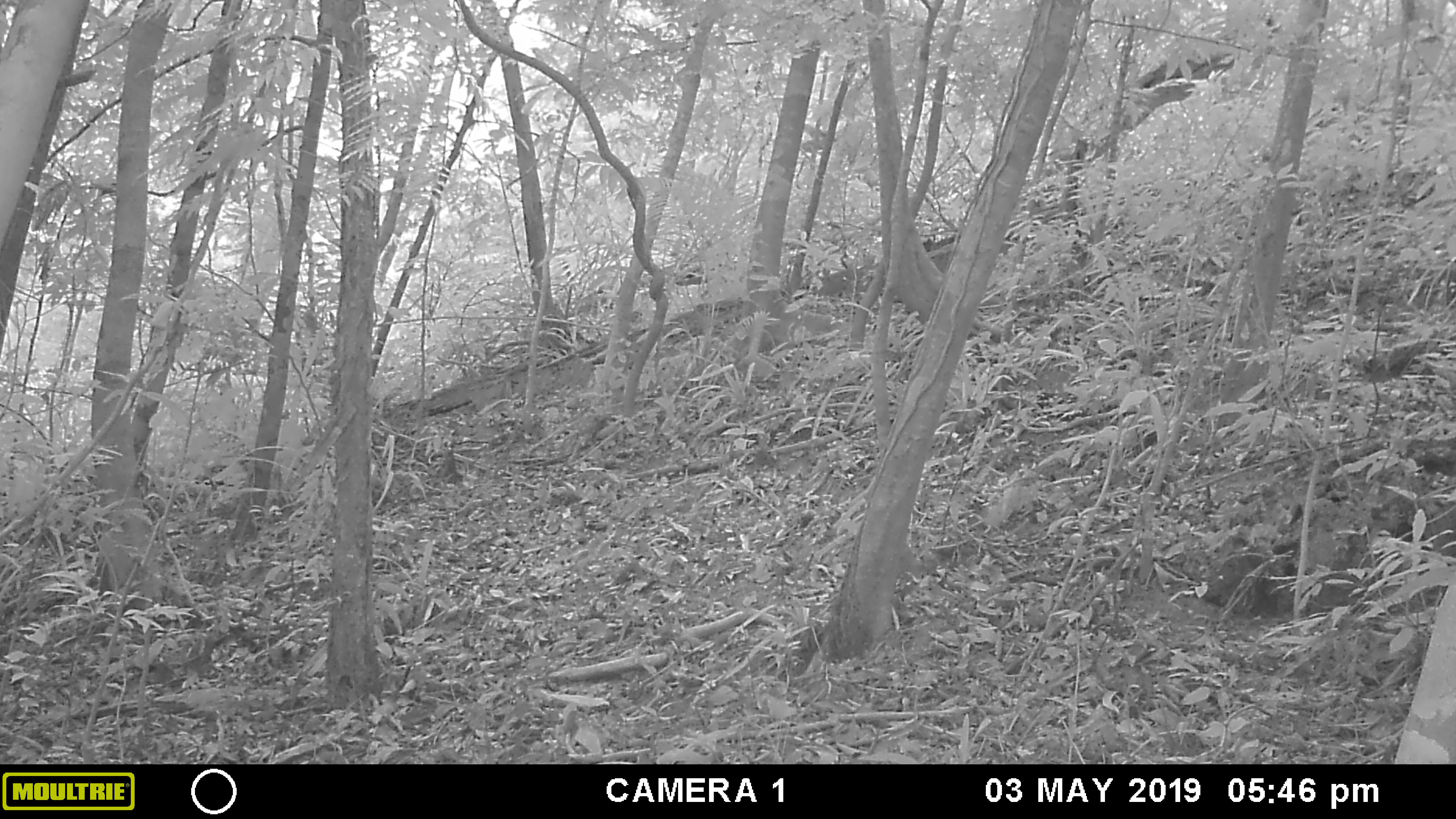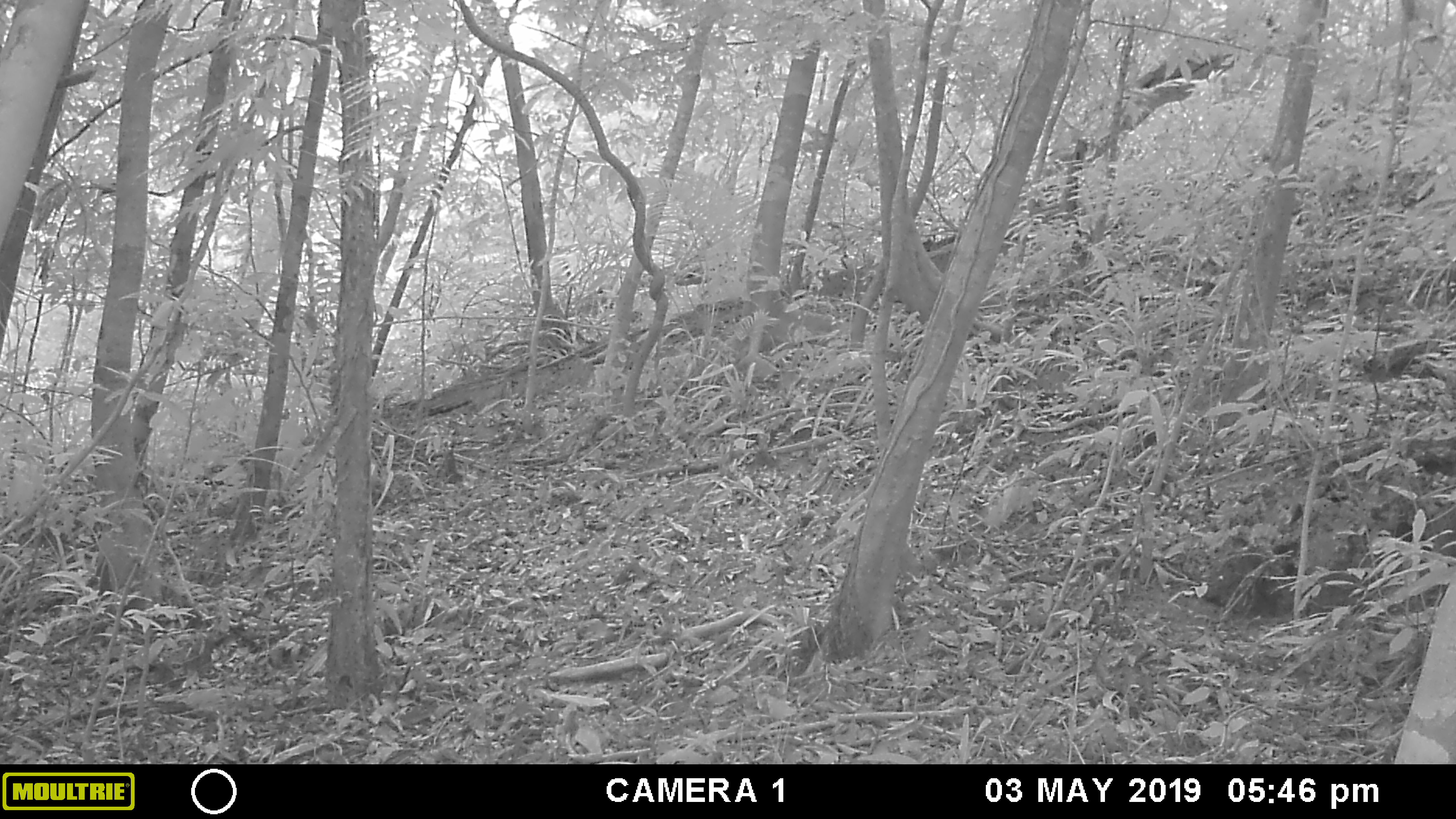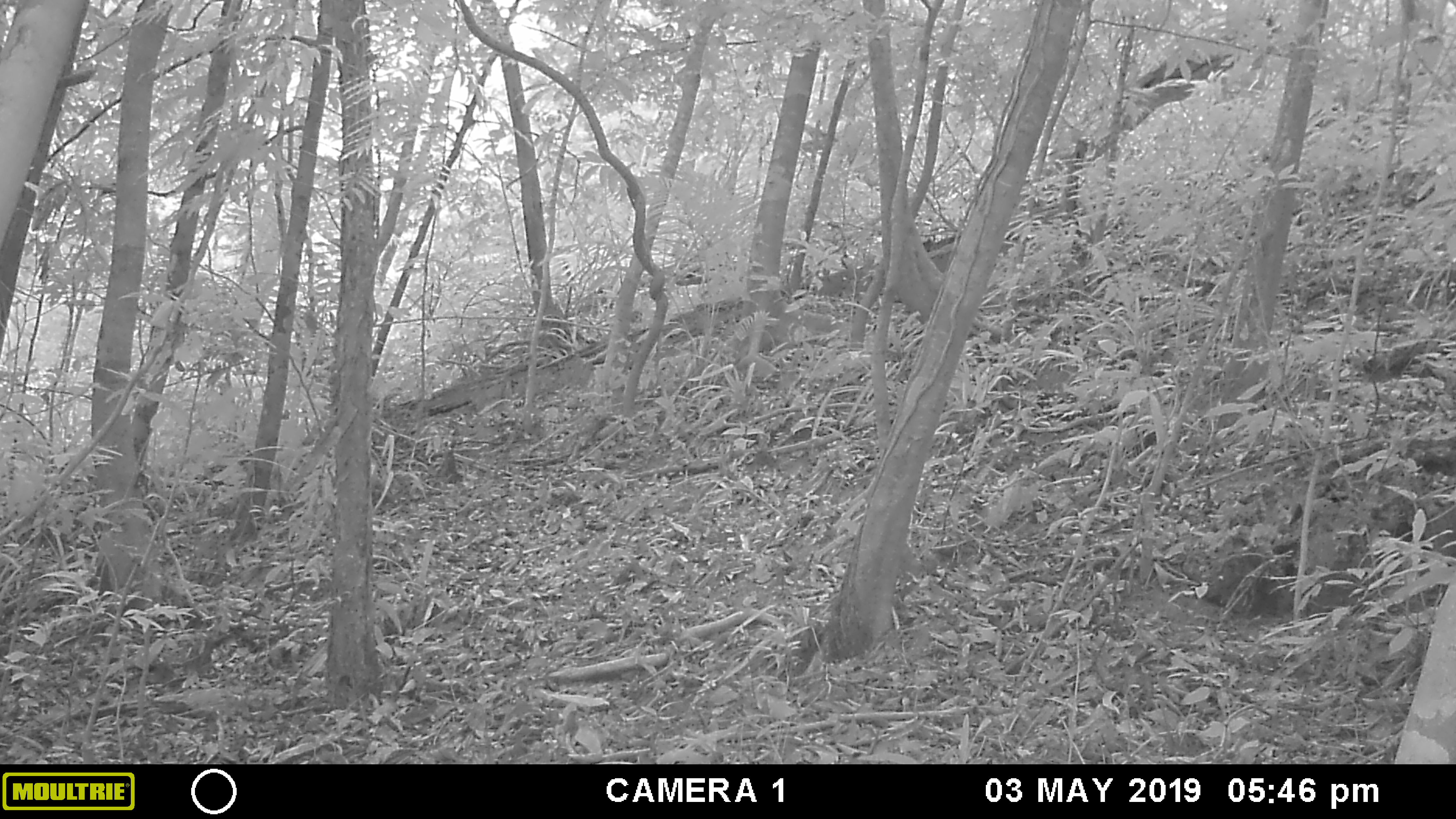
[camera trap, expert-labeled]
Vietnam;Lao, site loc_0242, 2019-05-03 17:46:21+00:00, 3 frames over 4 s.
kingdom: Animalia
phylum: Chordata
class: Mammalia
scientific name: Mammalia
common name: mammal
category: unidentified small mammal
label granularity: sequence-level